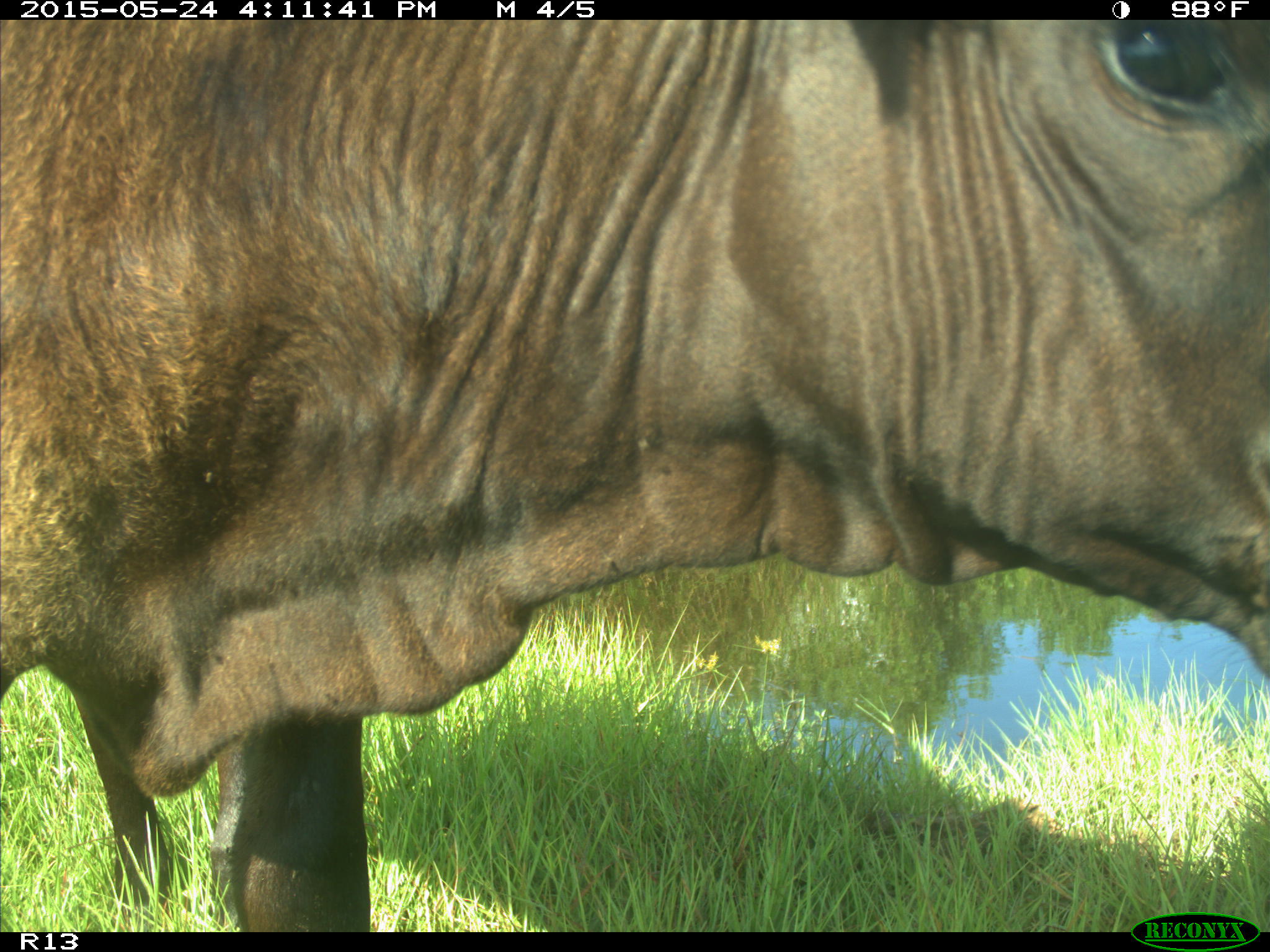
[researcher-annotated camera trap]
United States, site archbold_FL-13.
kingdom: Animalia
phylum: Chordata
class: Mammalia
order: Artiodactyla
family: Bovidae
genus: Bos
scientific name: Bos taurus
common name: domestic cow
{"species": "Bos taurus (domestic cow)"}